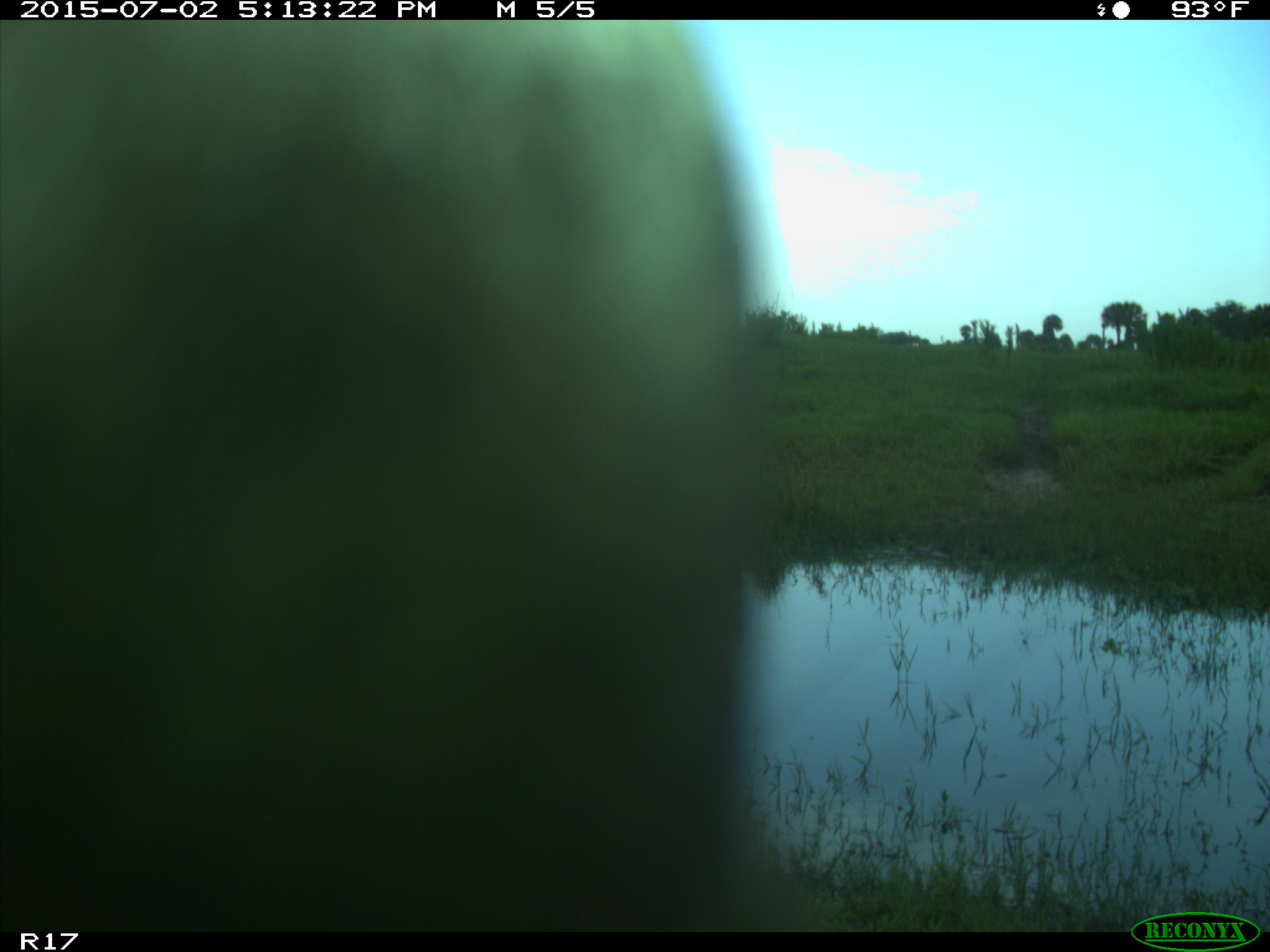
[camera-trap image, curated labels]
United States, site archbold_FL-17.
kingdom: Animalia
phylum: Chordata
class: Mammalia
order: Artiodactyla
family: Bovidae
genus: Bos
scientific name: Bos taurus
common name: domestic cow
Bos taurus (domestic cow).